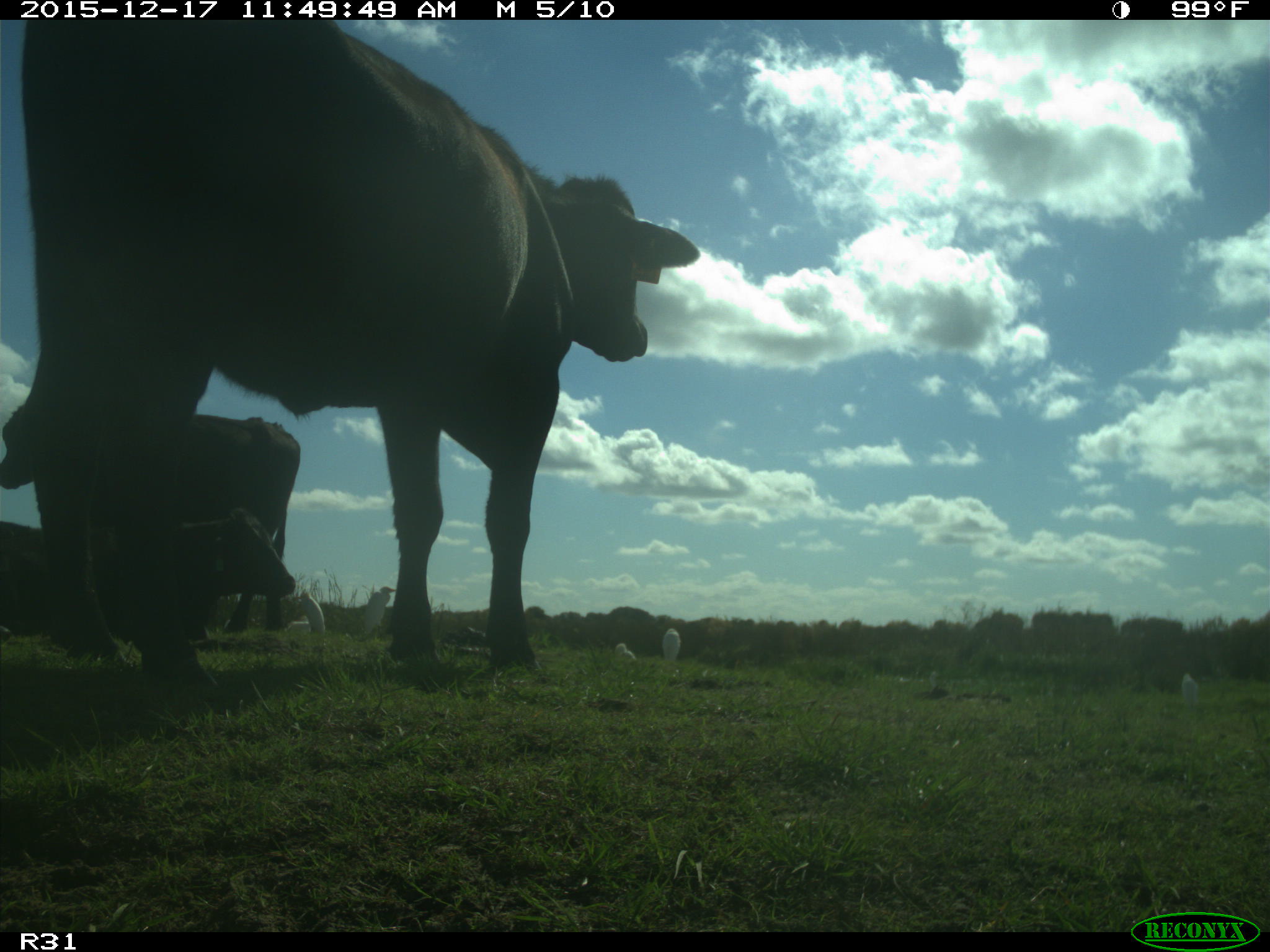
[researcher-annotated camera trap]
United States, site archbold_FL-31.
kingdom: Animalia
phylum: Chordata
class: Mammalia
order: Artiodactyla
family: Bovidae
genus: Bos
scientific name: Bos taurus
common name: domestic cow